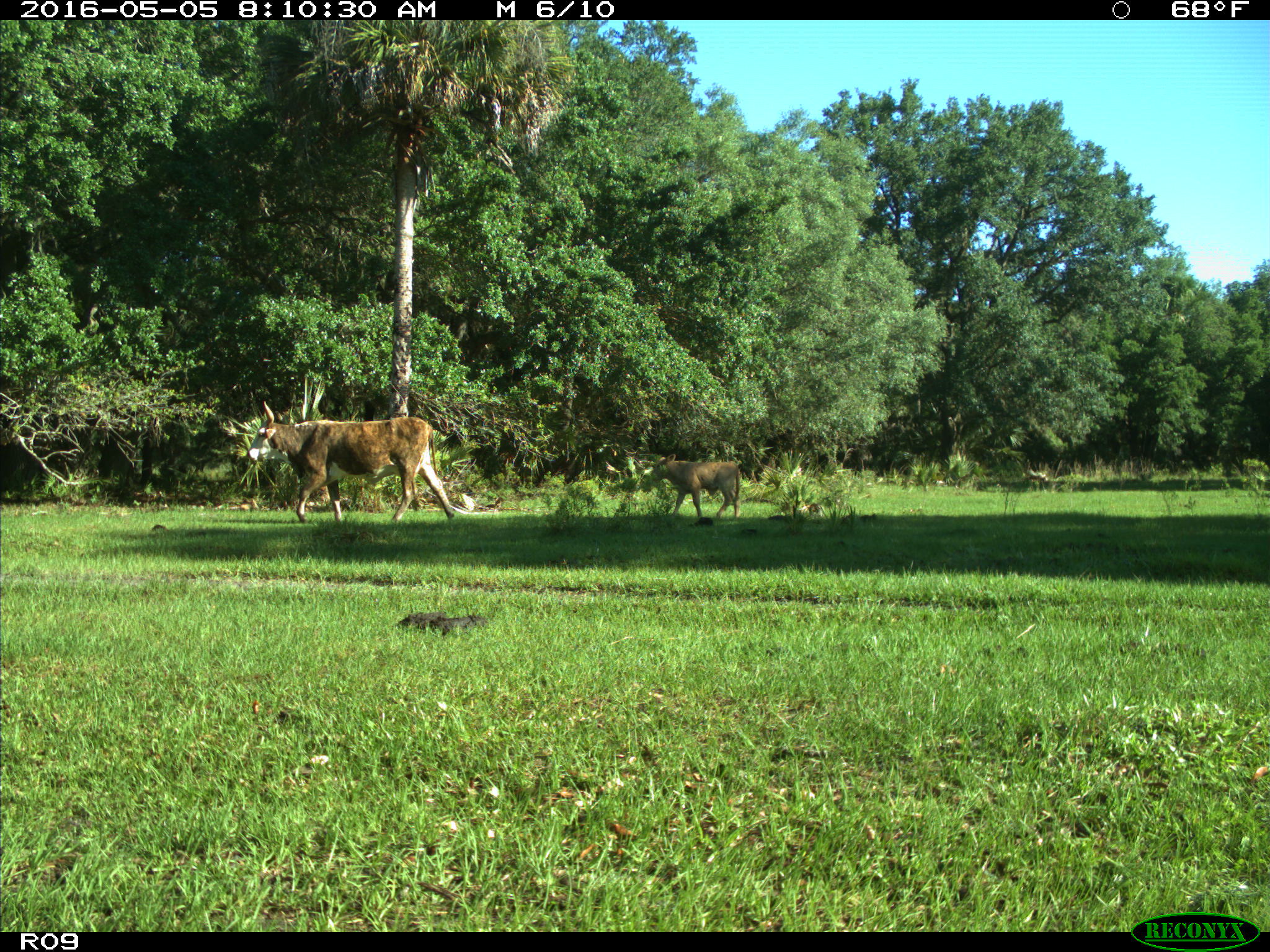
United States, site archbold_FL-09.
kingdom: Animalia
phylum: Chordata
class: Mammalia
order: Artiodactyla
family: Bovidae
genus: Bos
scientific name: Bos taurus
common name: domestic cow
Bos taurus (domestic cow).